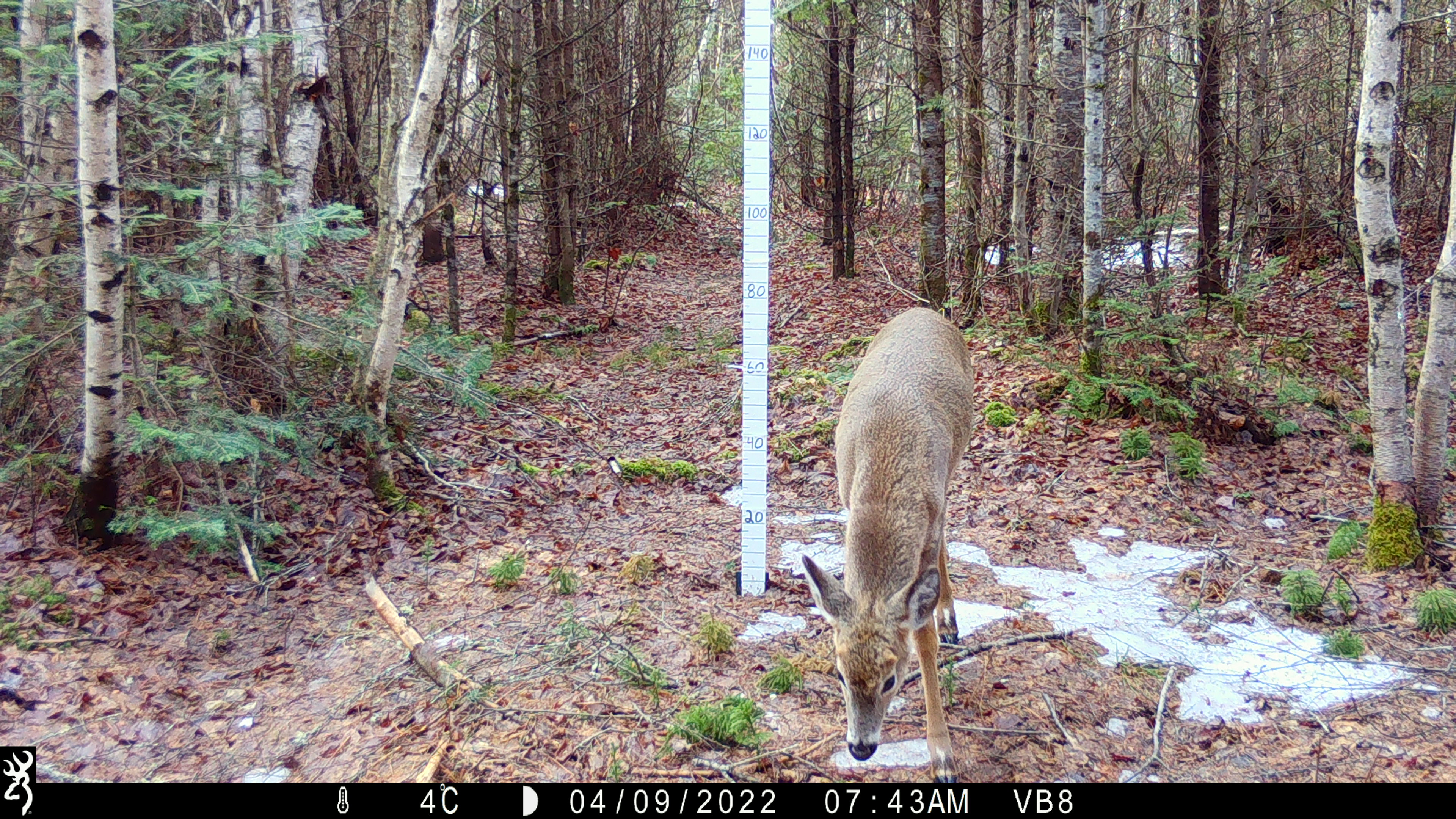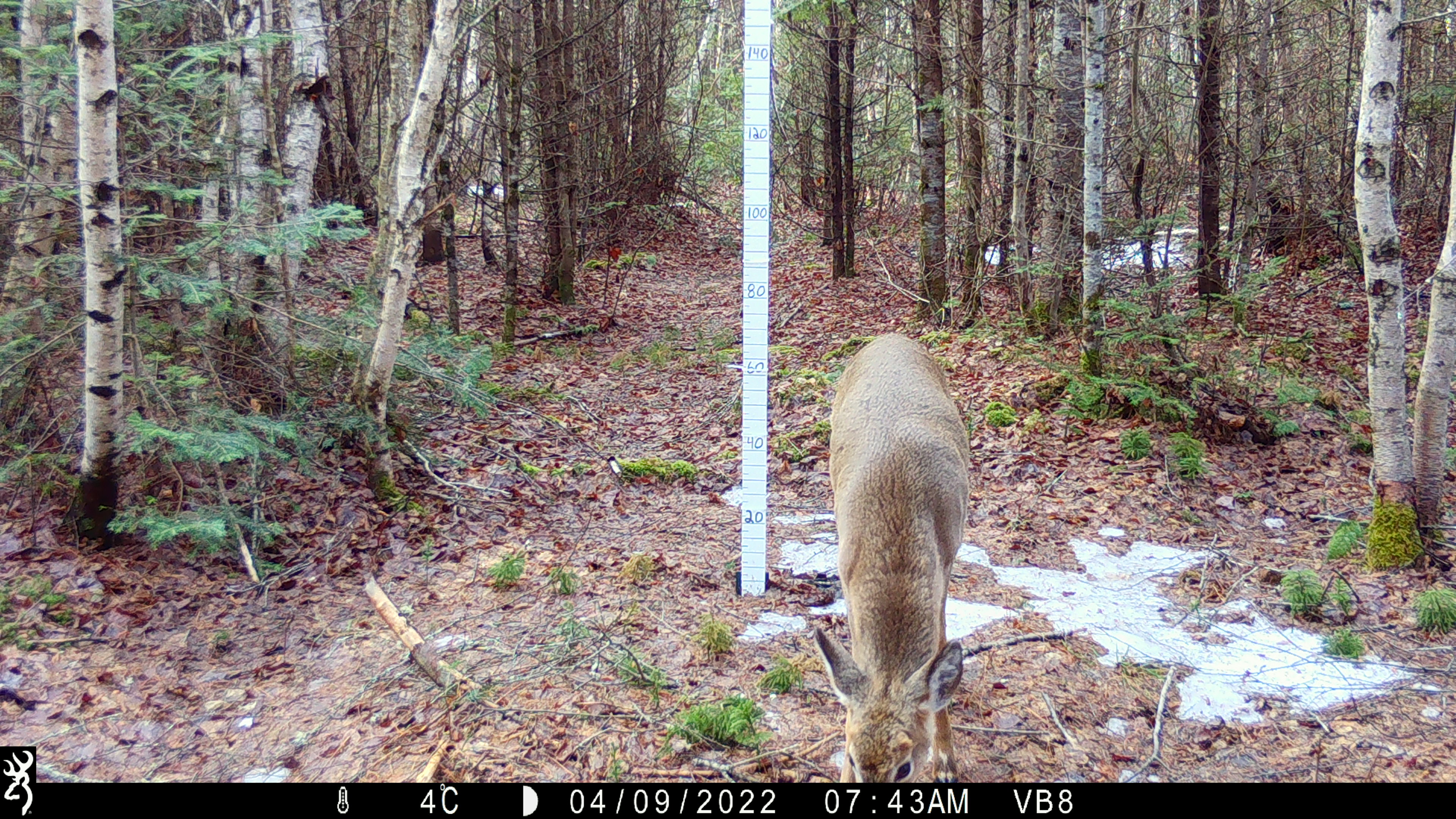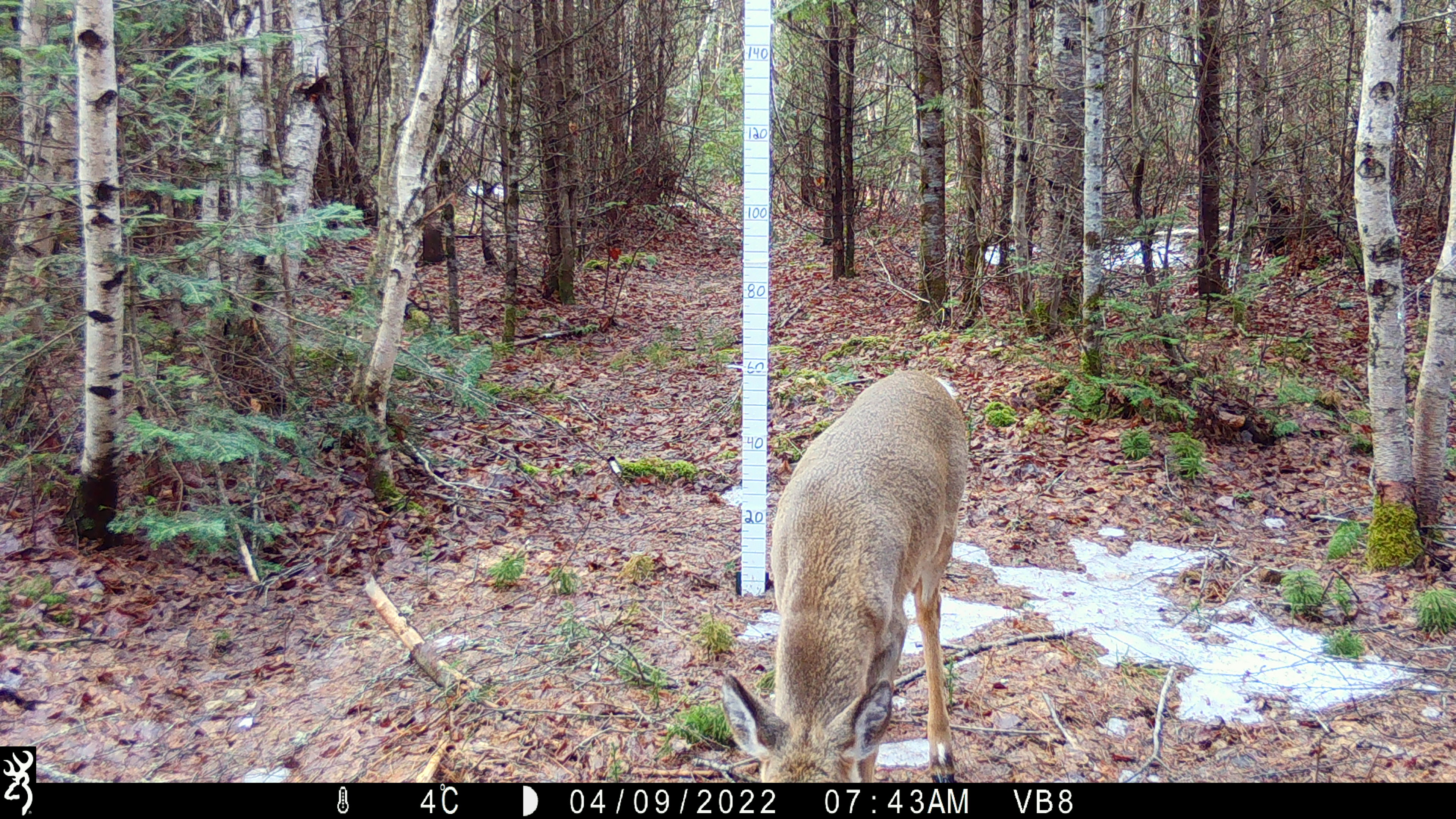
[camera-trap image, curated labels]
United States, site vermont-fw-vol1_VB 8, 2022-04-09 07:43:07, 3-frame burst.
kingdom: Animalia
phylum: Chordata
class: Mammalia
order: Artiodactyla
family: Cervidae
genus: Odocoileus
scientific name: Odocoileus virginianus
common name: white-tailed deer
White-tailed deer (Odocoileus virginianus).